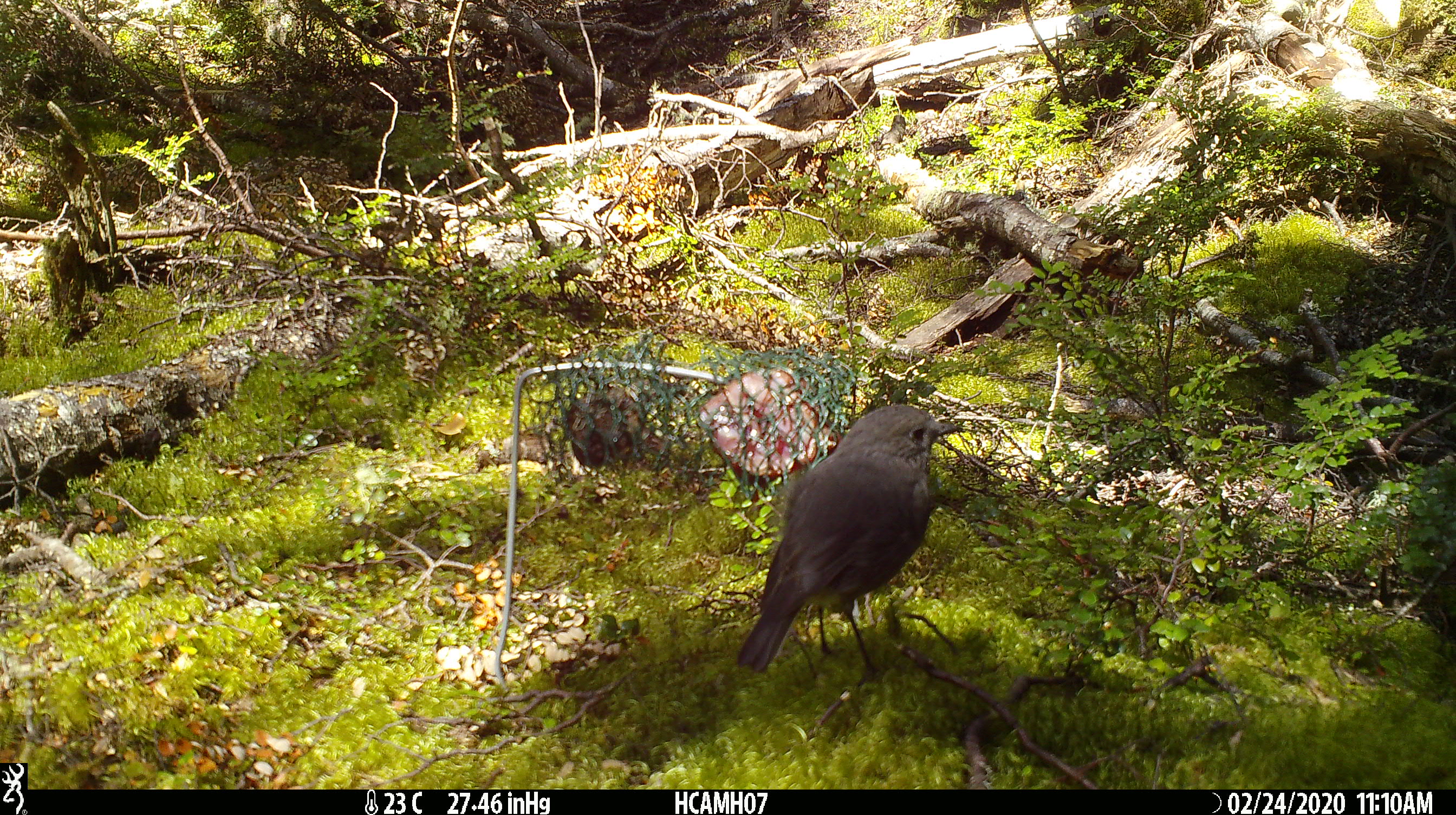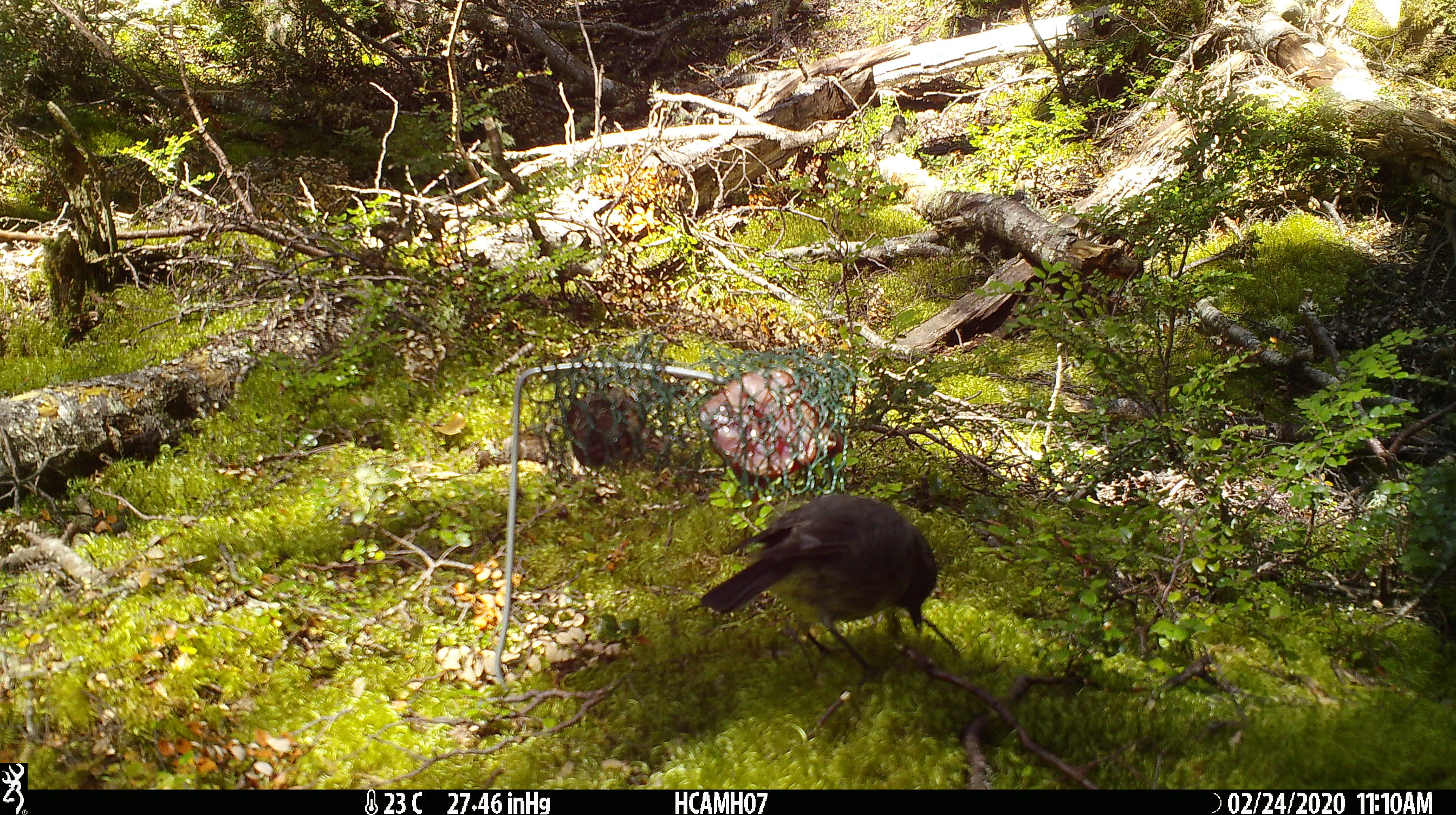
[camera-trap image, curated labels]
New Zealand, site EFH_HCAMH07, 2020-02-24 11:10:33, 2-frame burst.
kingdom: Animalia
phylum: Chordata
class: Aves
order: Passeriformes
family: Petroicidae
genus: Petroica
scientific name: Petroica australis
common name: new zealand robin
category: robin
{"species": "robin (new zealand robin) (Petroica australis)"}